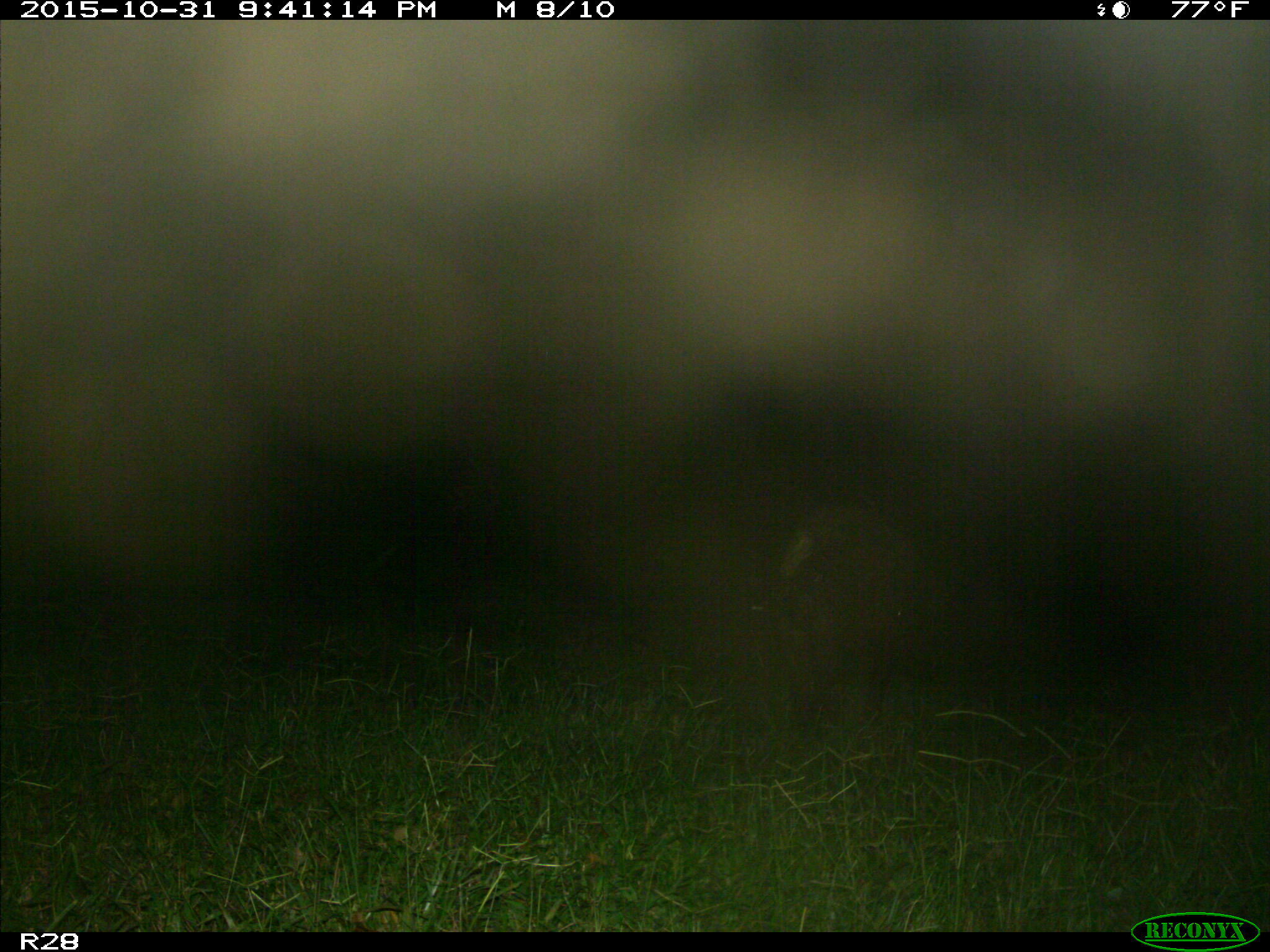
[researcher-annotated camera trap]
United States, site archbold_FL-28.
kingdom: Animalia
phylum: Chordata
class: Mammalia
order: Artiodactyla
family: Suidae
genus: Sus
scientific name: Sus scrofa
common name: wild boar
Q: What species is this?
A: Sus scrofa (wild boar).